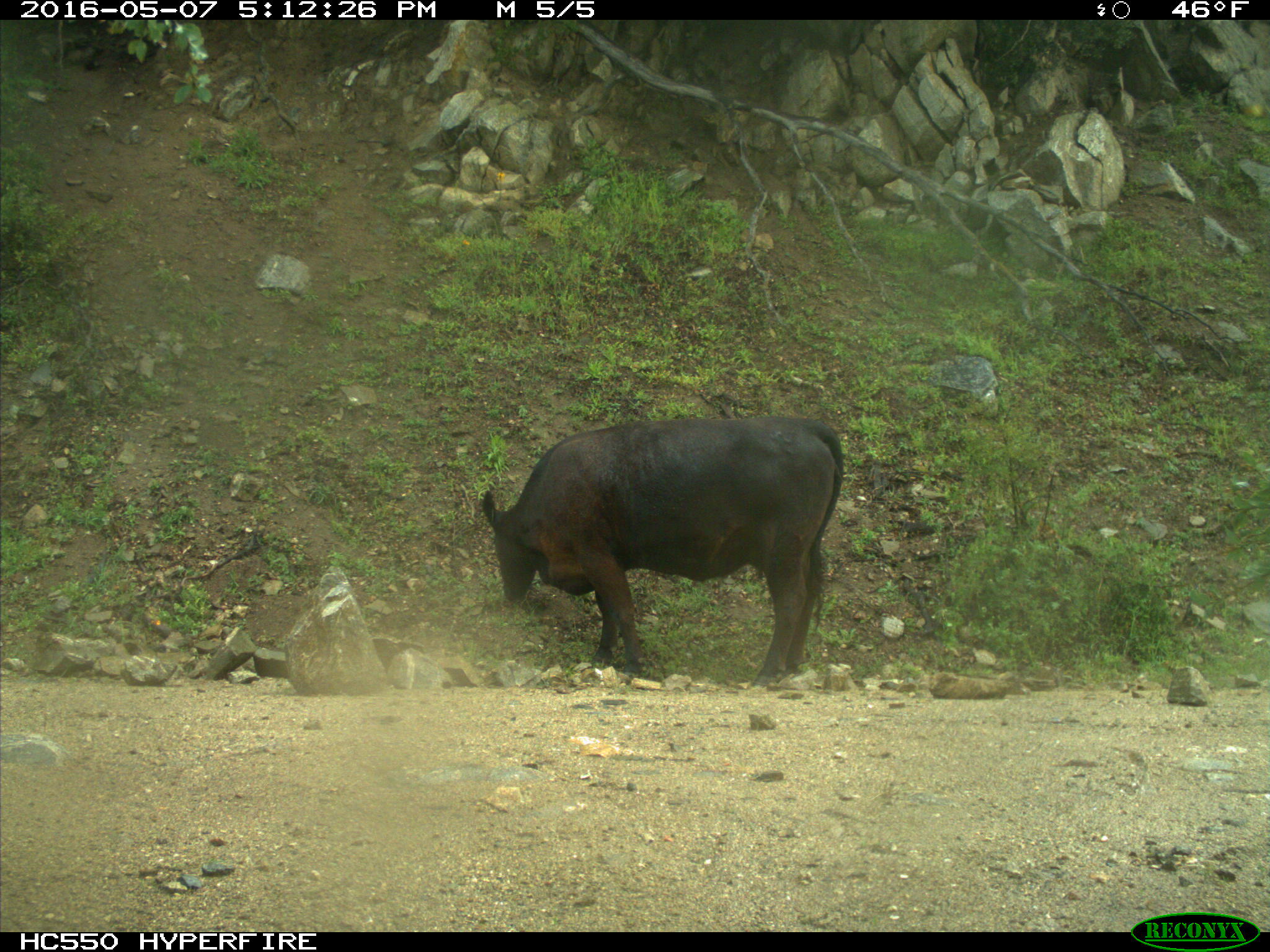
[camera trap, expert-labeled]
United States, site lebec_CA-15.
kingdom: Animalia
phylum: Chordata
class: Mammalia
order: Artiodactyla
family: Bovidae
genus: Bos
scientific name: Bos taurus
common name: domestic cow